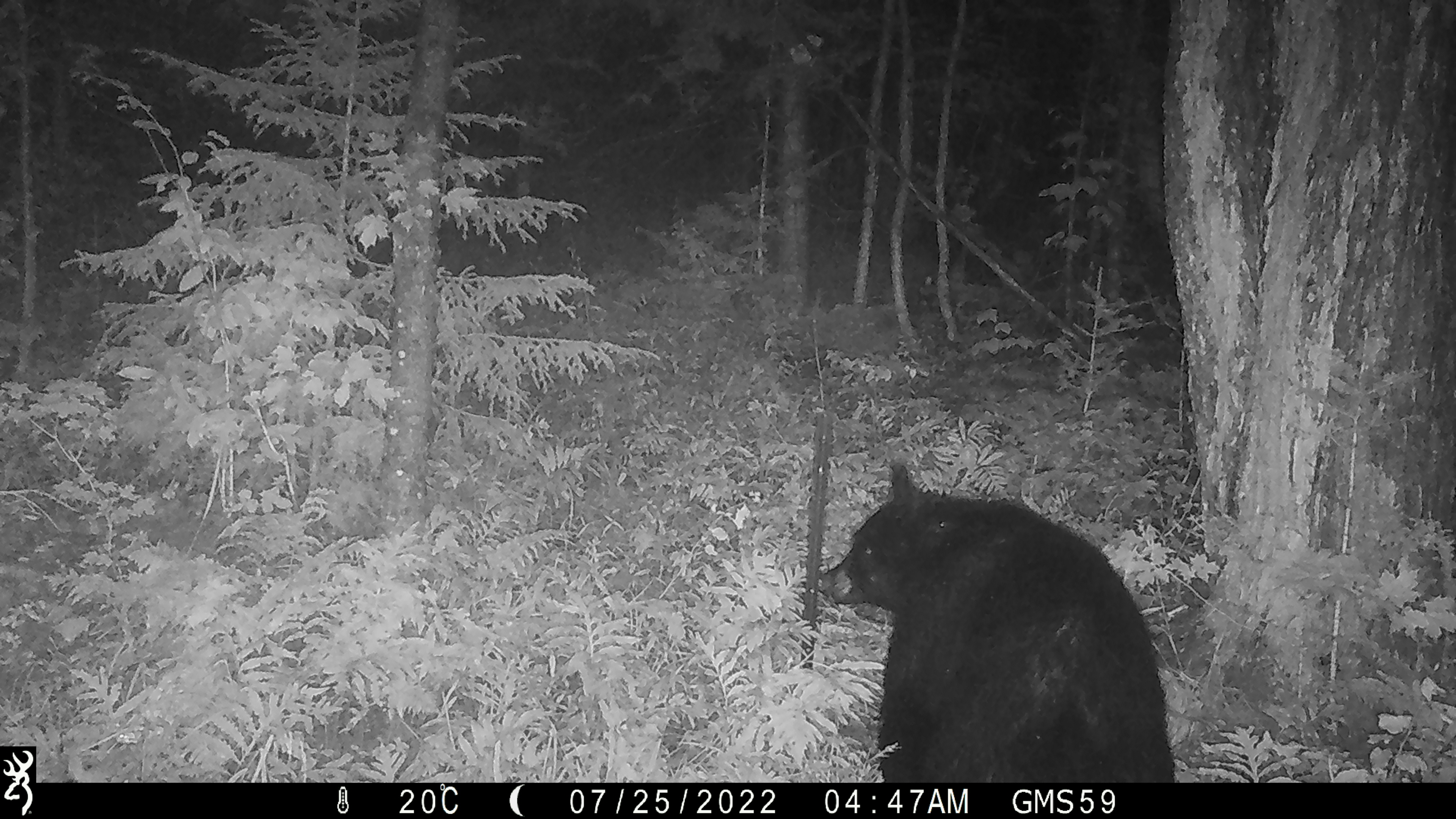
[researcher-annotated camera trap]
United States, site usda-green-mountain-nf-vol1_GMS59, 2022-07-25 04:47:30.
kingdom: Animalia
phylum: Chordata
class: Mammalia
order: Carnivora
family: Ursidae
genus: Ursus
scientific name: Ursus americanus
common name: black bear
Black bear (Ursus americanus).